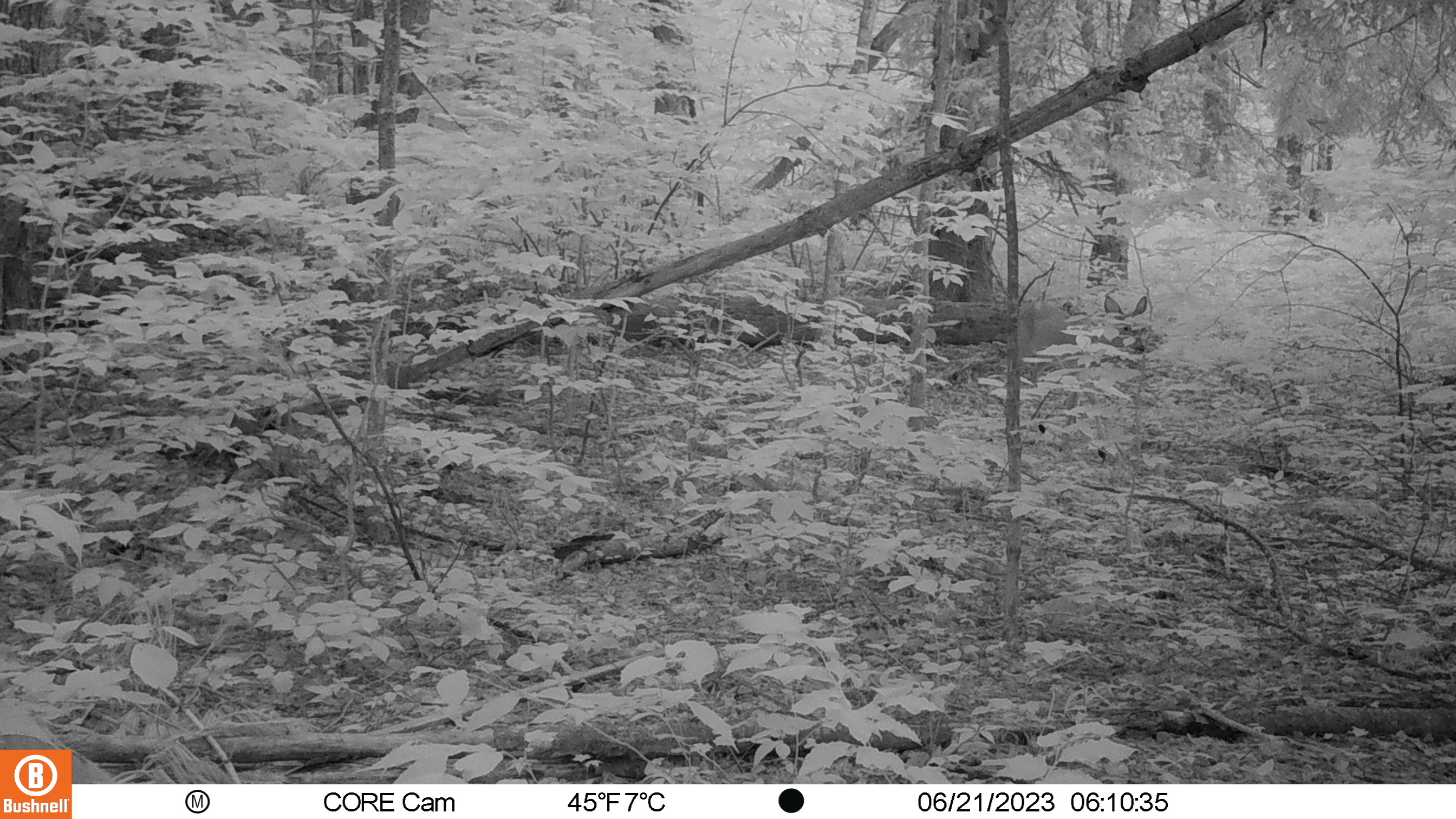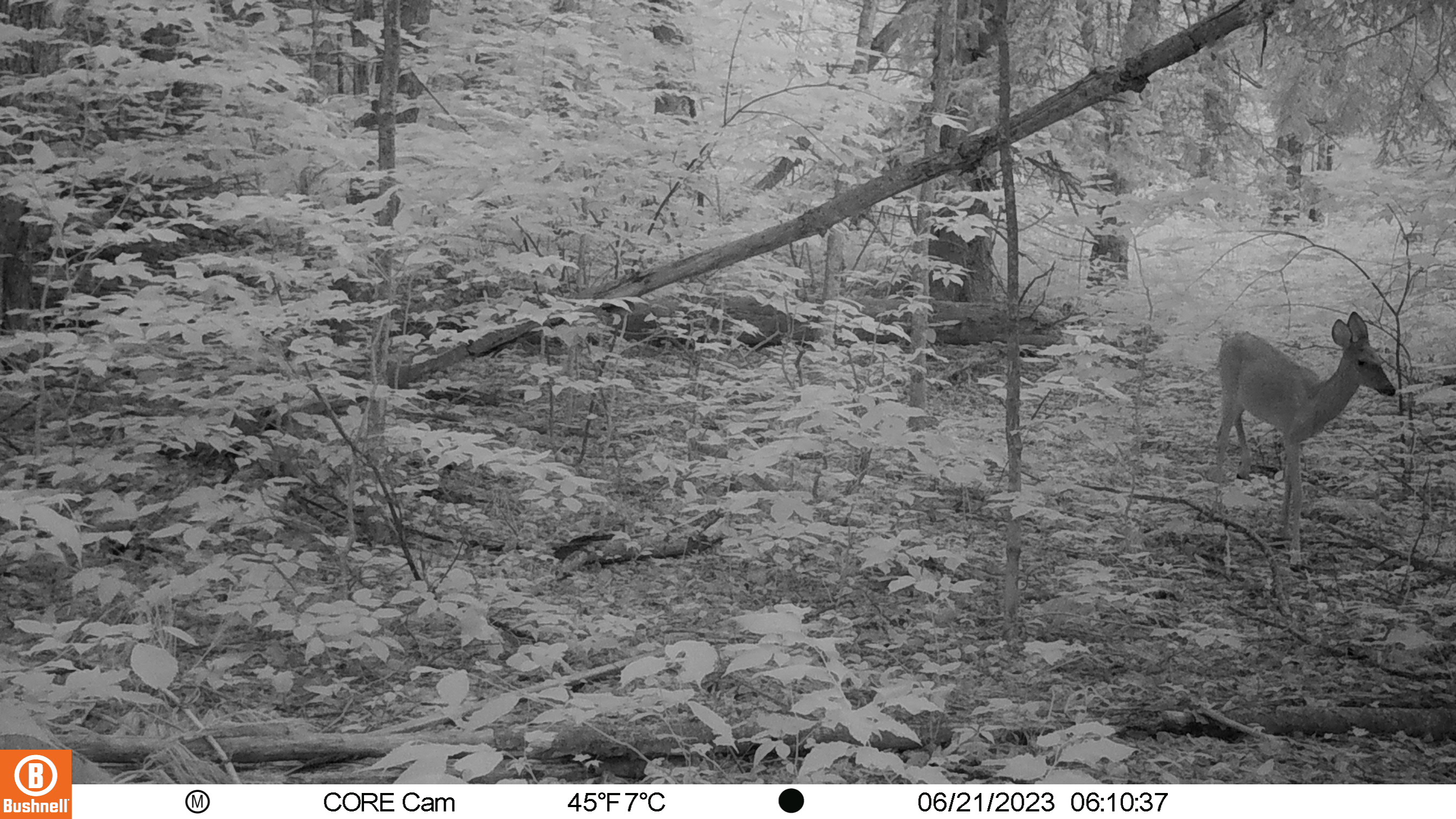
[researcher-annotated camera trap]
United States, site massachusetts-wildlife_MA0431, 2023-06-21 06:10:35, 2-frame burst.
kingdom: Animalia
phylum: Chordata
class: Mammalia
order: Artiodactyla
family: Cervidae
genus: Odocoileus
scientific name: Odocoileus virginianus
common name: white-tailed deer